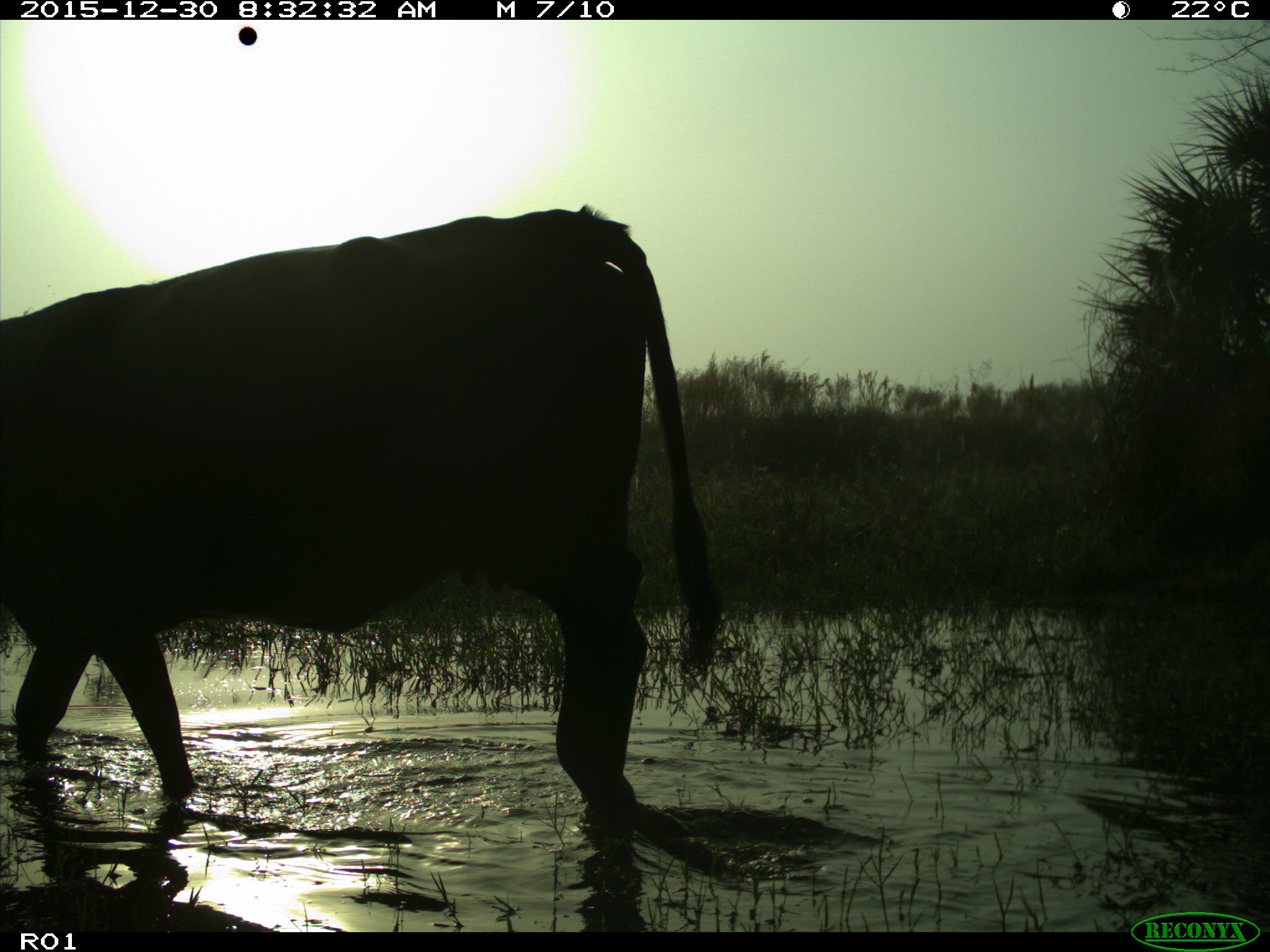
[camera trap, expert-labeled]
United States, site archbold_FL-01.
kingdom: Animalia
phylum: Chordata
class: Mammalia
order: Artiodactyla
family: Bovidae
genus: Bos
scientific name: Bos taurus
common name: domestic cow